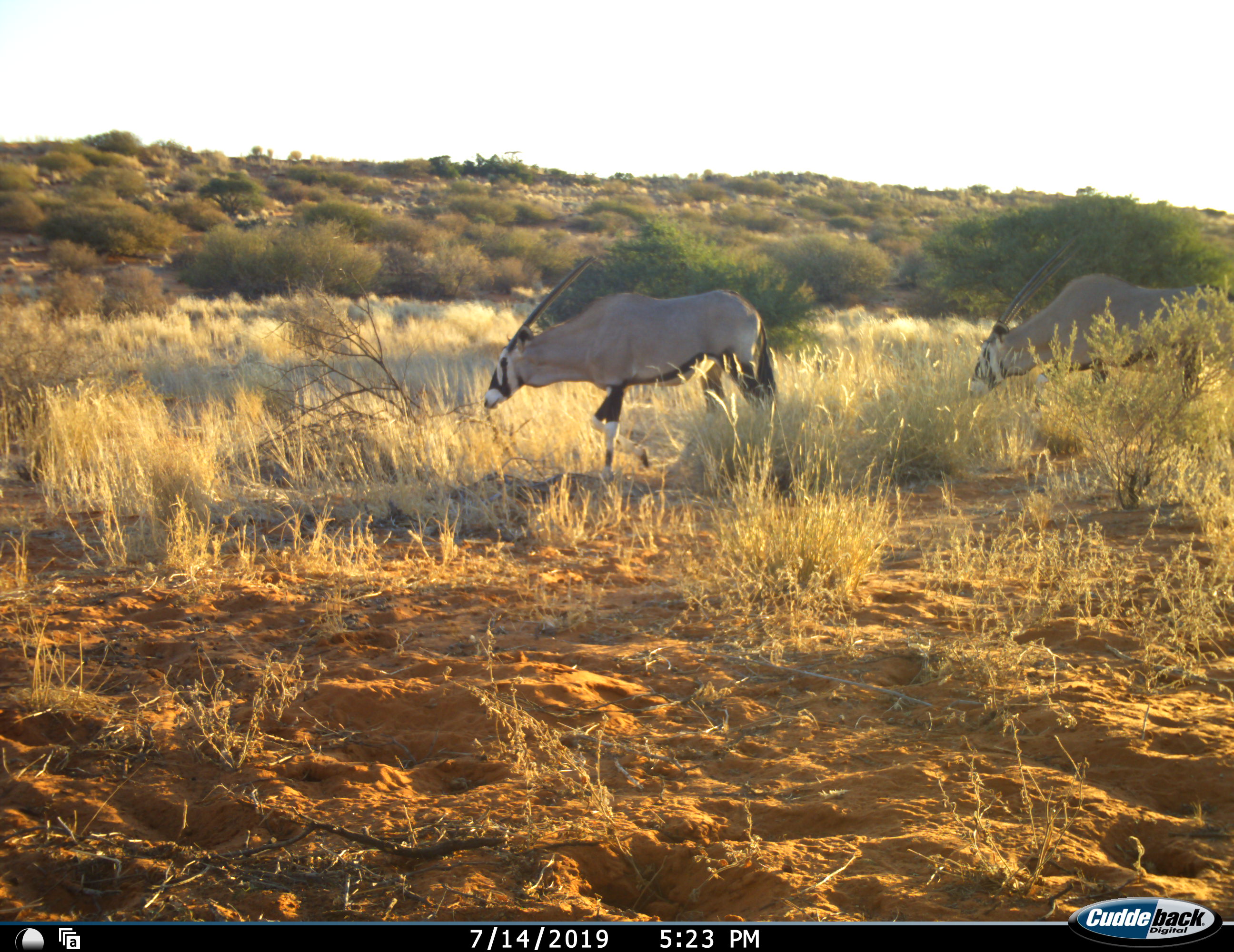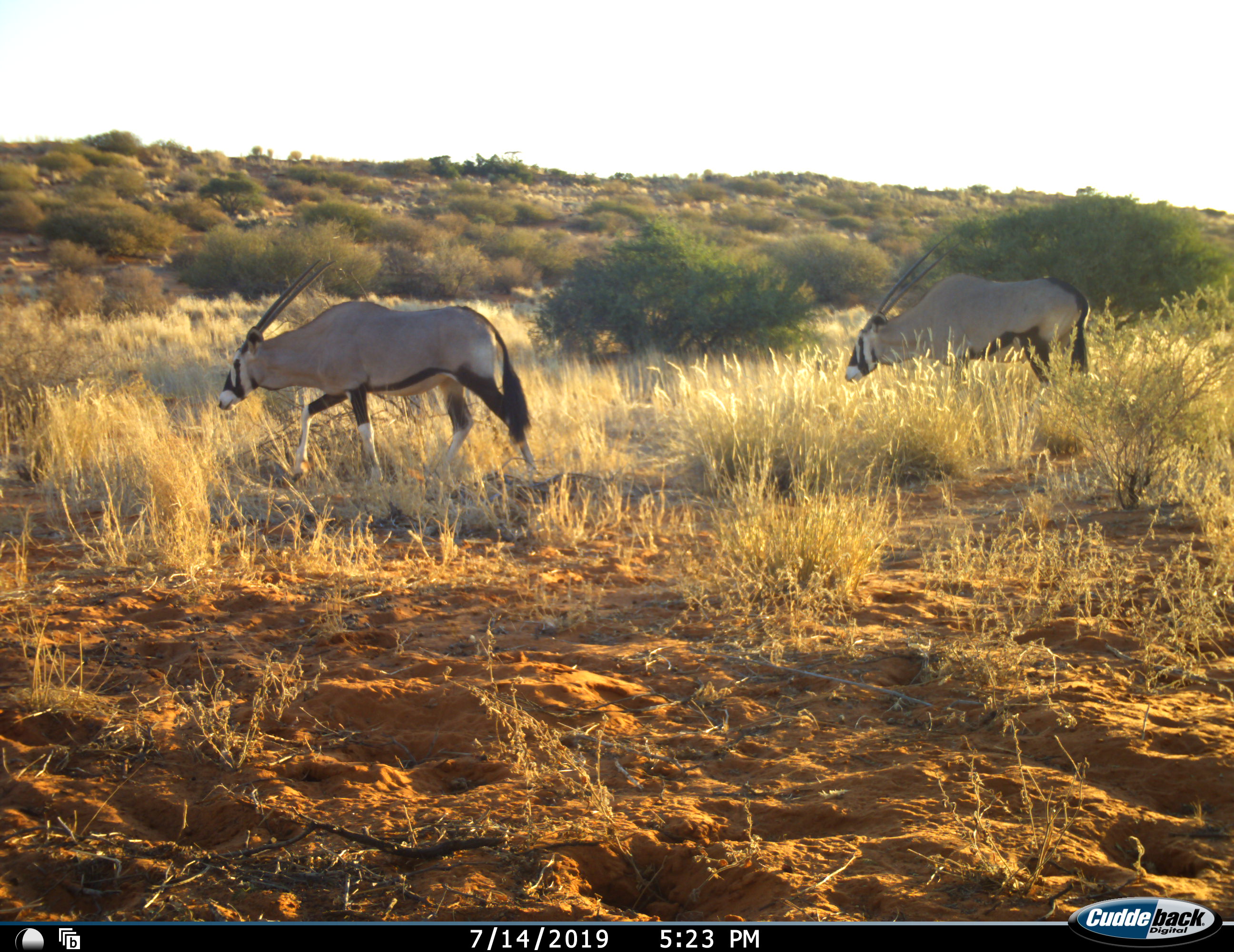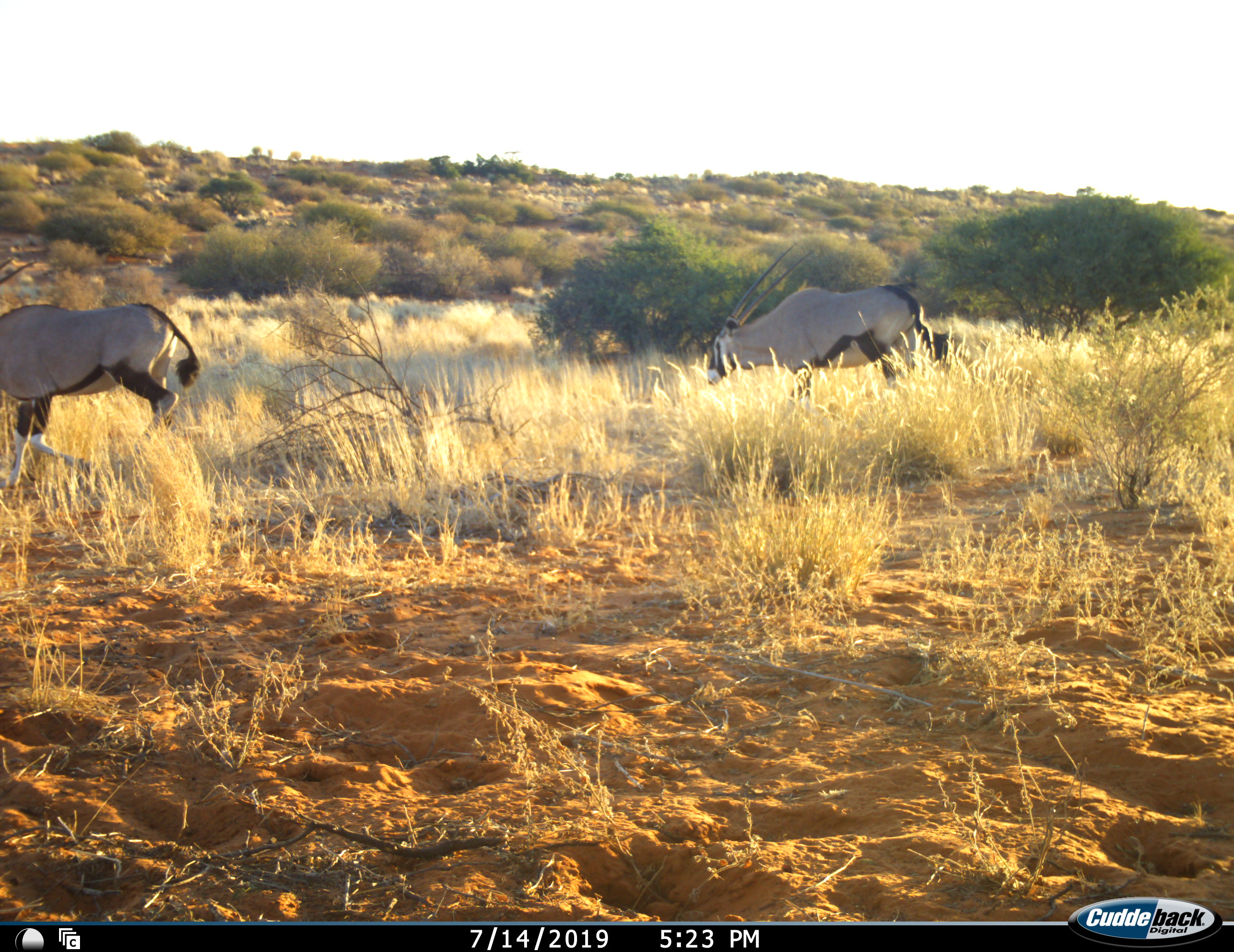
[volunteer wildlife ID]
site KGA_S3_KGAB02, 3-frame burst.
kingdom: Animalia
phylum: Chordata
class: Mammalia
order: Artiodactyla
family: Bovidae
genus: Oryx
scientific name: Oryx gazella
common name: gemsbok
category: oryx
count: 2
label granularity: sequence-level